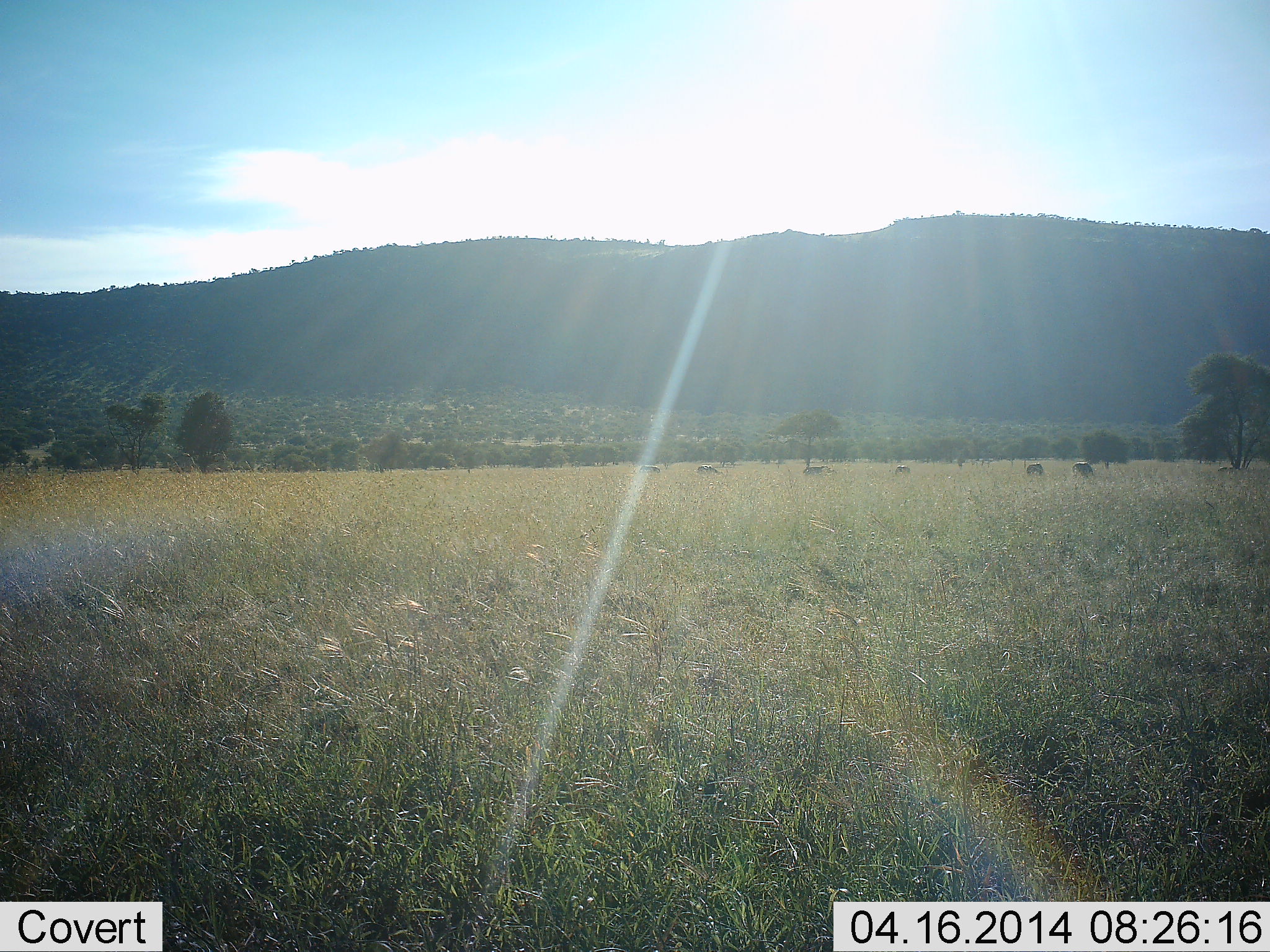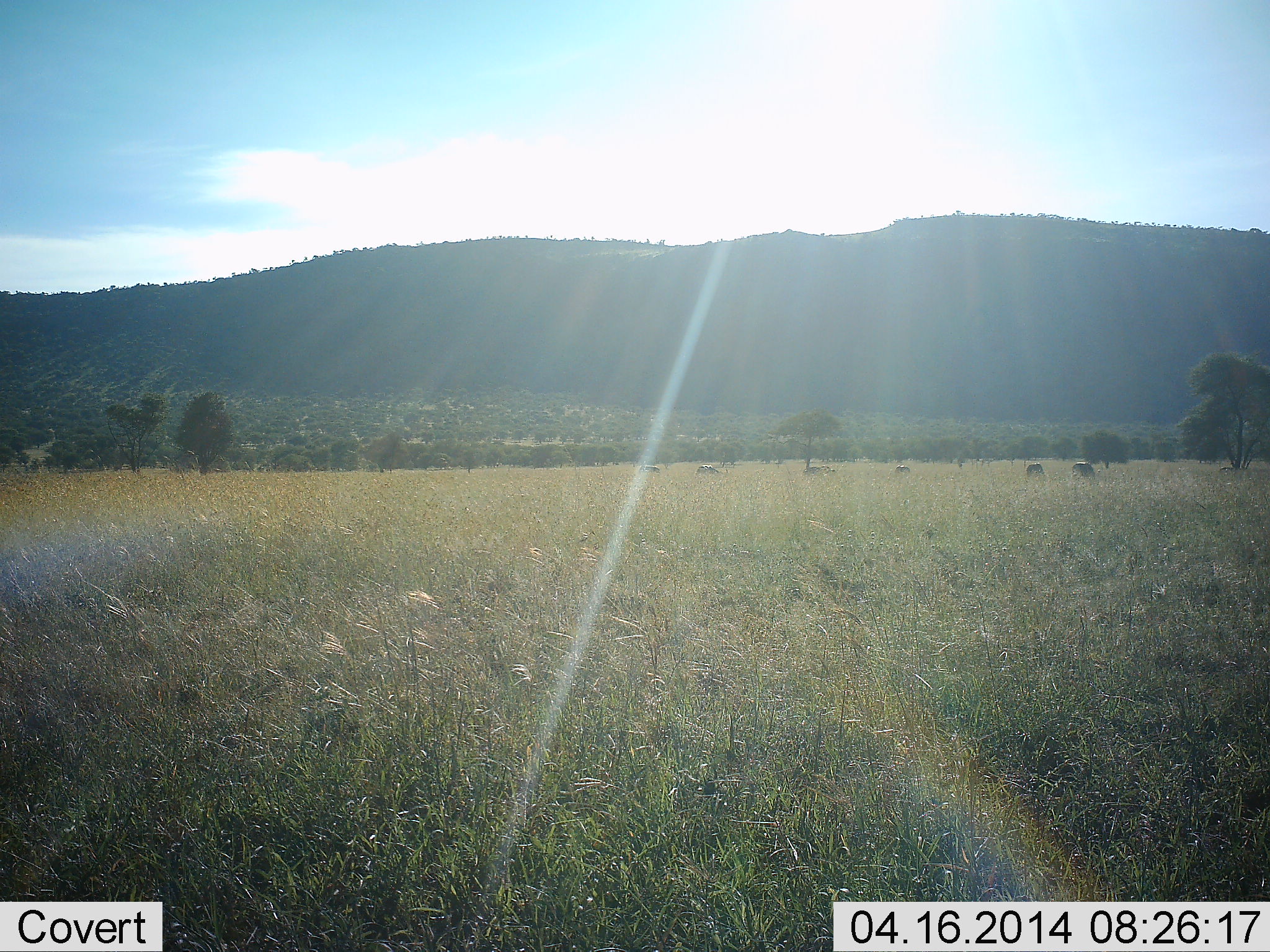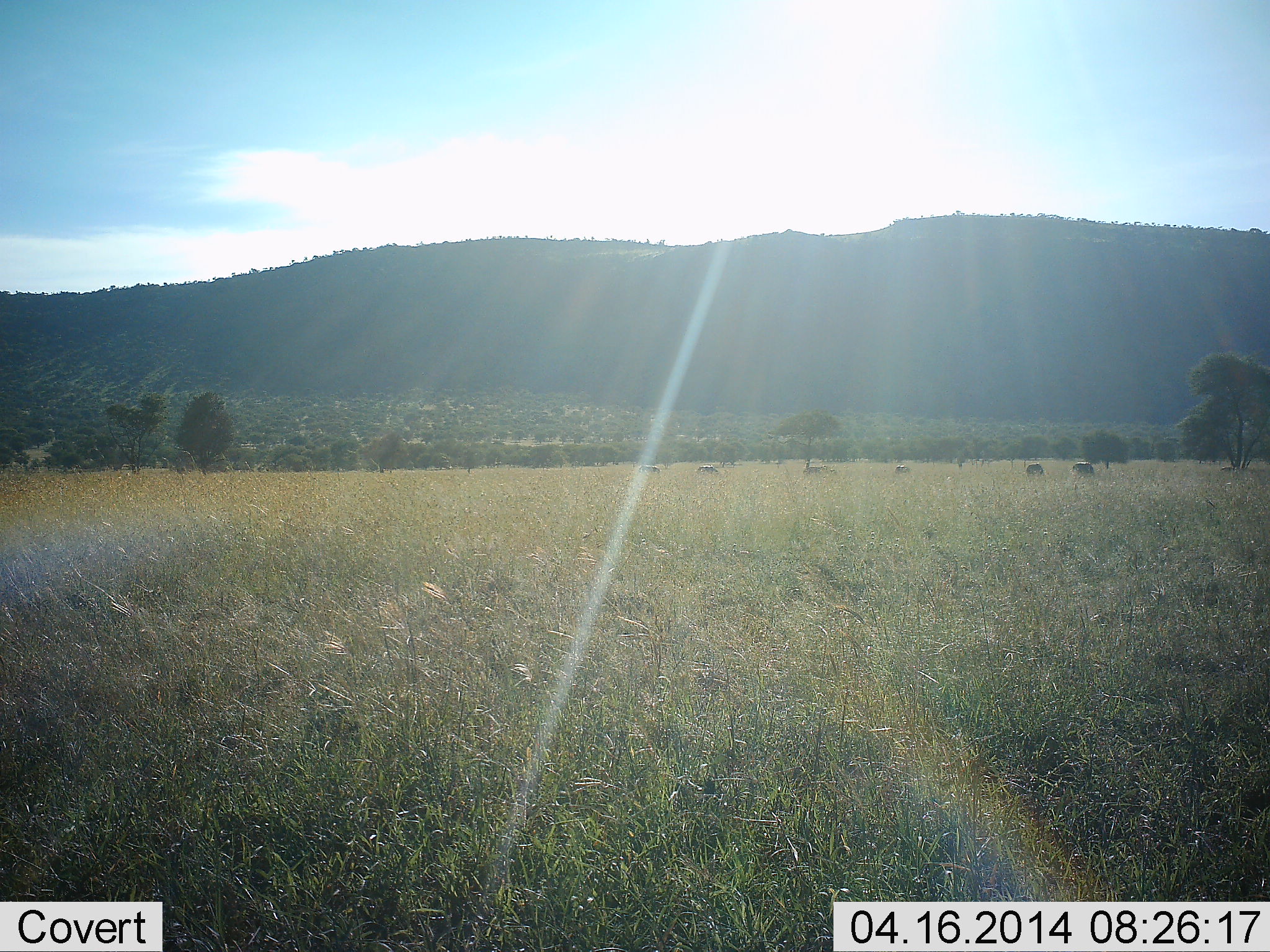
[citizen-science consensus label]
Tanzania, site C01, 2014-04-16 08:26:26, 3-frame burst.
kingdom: Animalia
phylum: Chordata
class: Mammalia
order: Perissodactyla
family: Equidae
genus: Equus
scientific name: Equus quagga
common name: plains zebra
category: zebra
Zebra (plains zebra) (Equus quagga), count 6. Behavior (volunteer vote fractions): standing 33%, resting 0%, moving 0%, interacting 0%. Young present (vote fraction): 0%. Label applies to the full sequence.